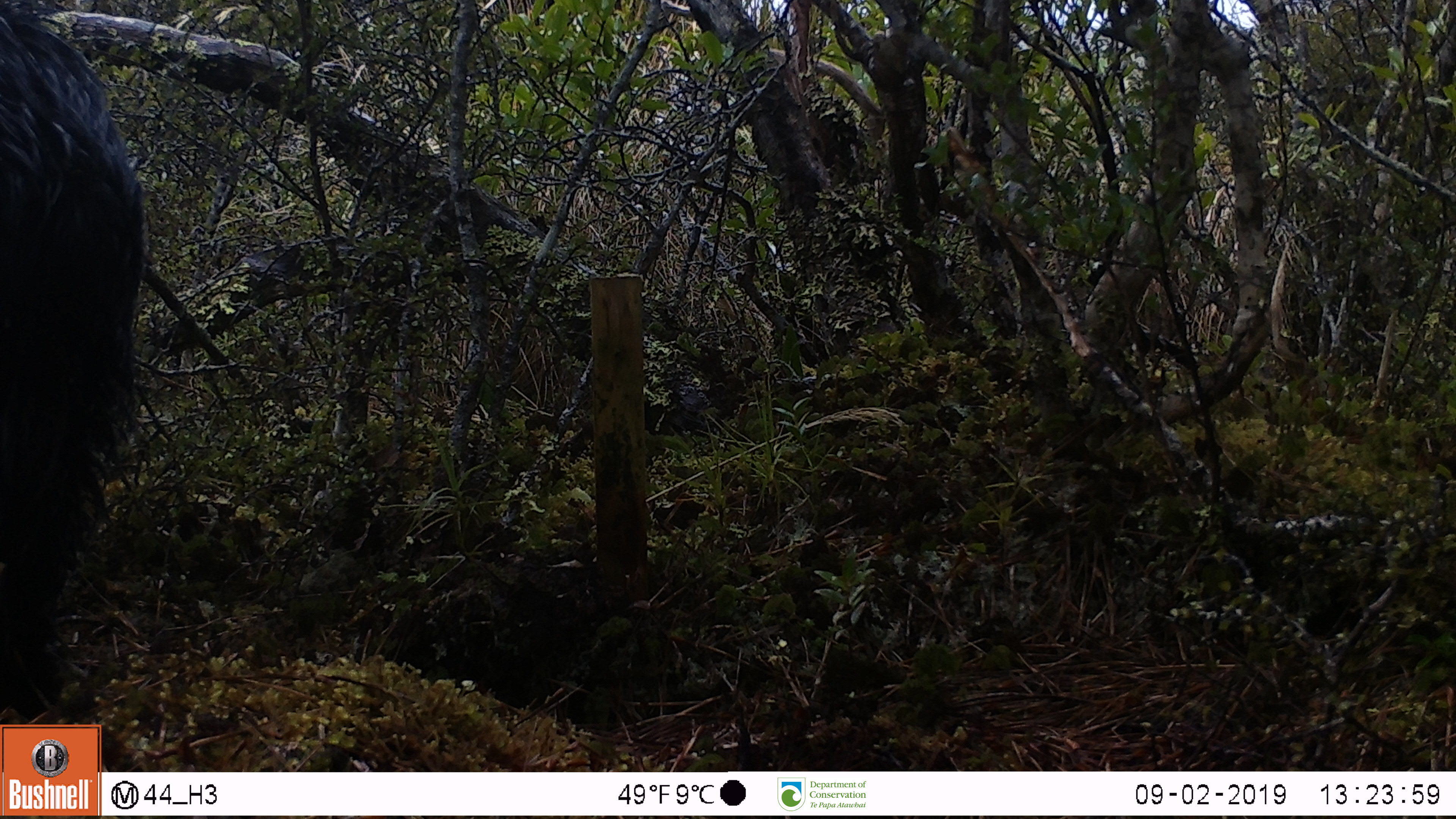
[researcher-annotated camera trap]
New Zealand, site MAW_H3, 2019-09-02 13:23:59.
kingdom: Animalia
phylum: Chordata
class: Mammalia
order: Artiodactyla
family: Suidae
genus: Sus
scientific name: Sus scrofa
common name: pig